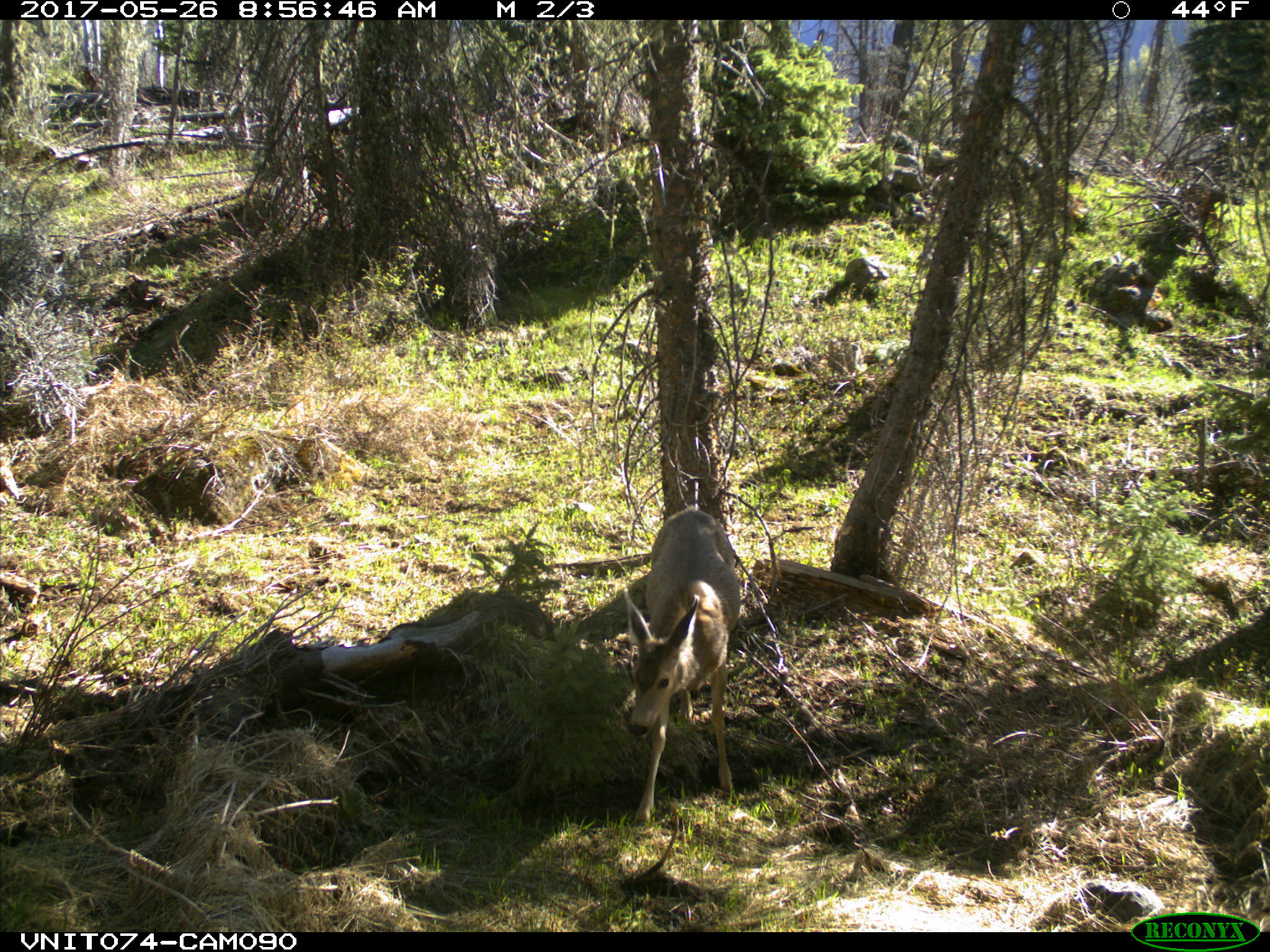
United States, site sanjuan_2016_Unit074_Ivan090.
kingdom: Animalia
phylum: Chordata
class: Mammalia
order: Artiodactyla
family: Cervidae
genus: Odocoileus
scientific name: Odocoileus hemionus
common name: mule deer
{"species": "Odocoileus hemionus (mule deer)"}